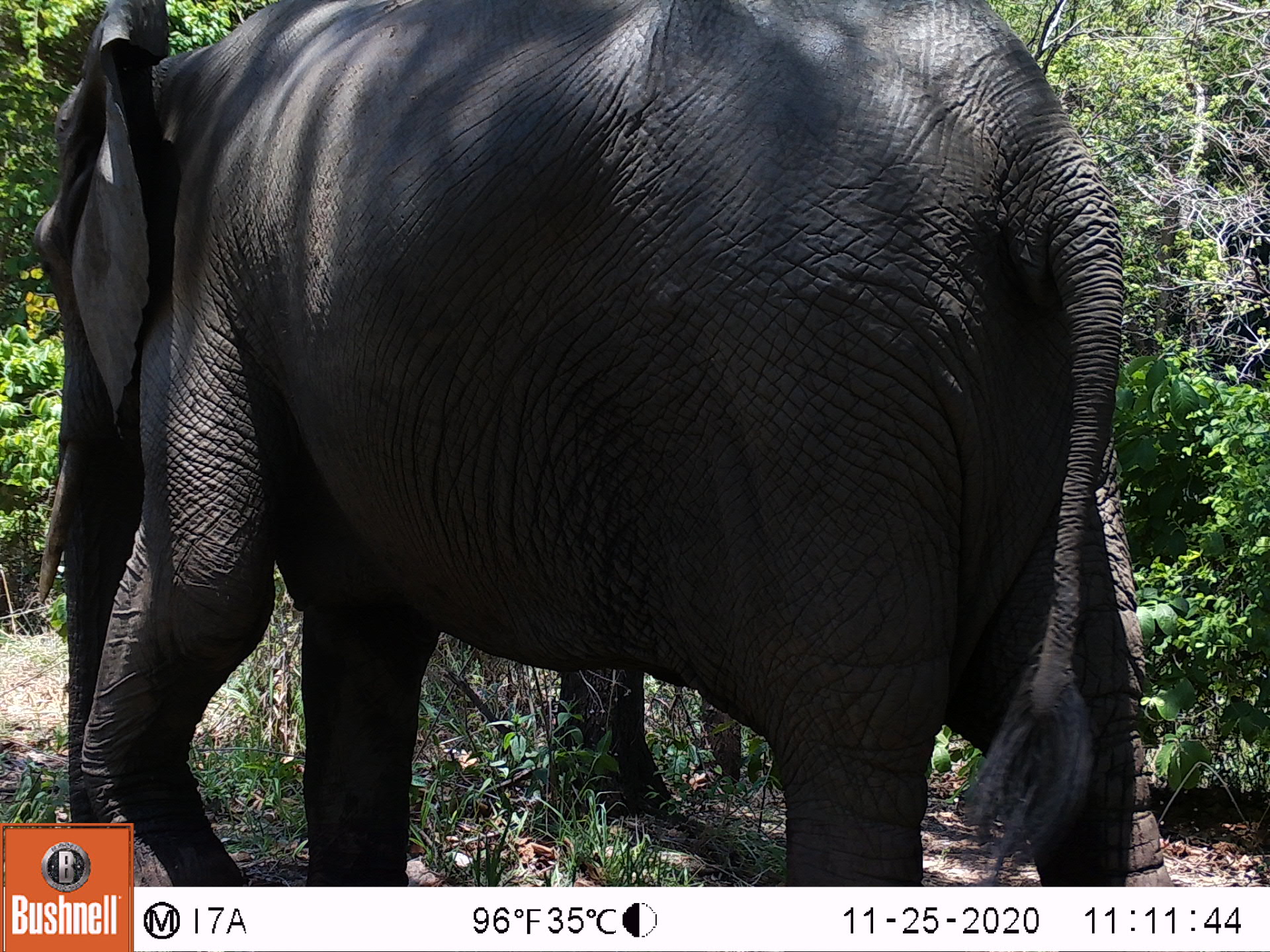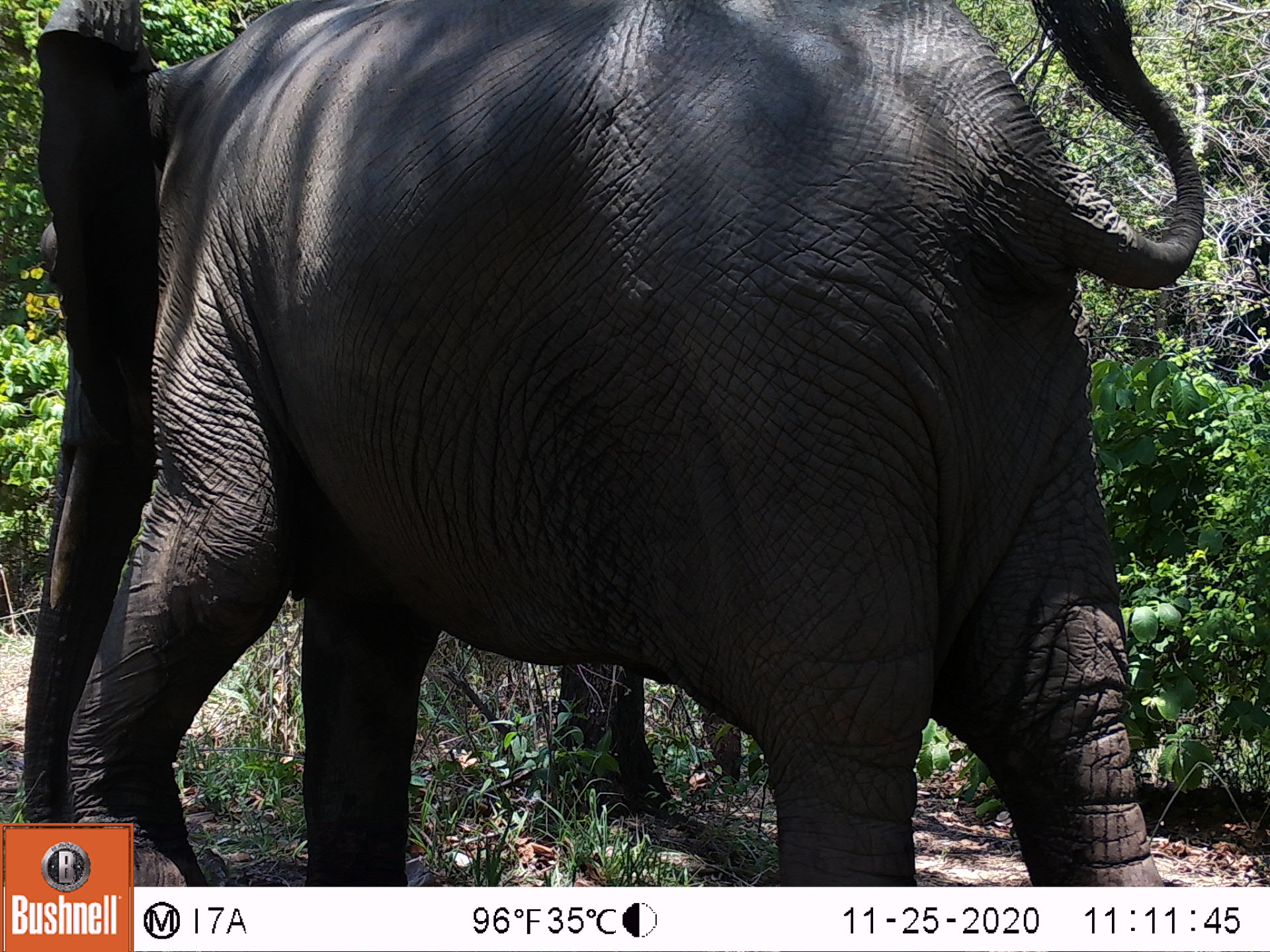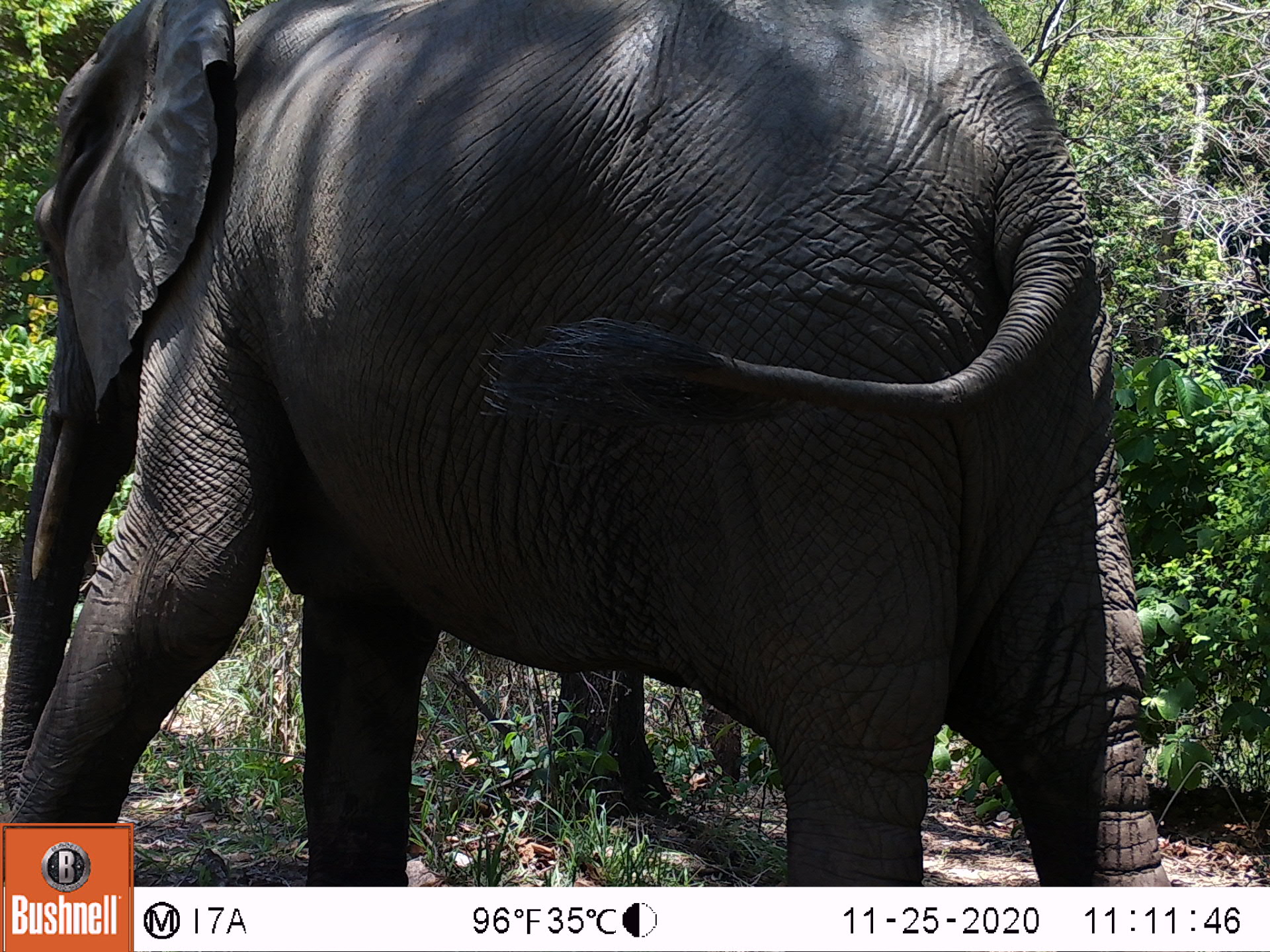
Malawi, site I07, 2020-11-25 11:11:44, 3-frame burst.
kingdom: Animalia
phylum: Chordata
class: Mammalia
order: Proboscidea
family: Elephantidae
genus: Loxodonta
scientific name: Loxodonta africana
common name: african savanna elephant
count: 1